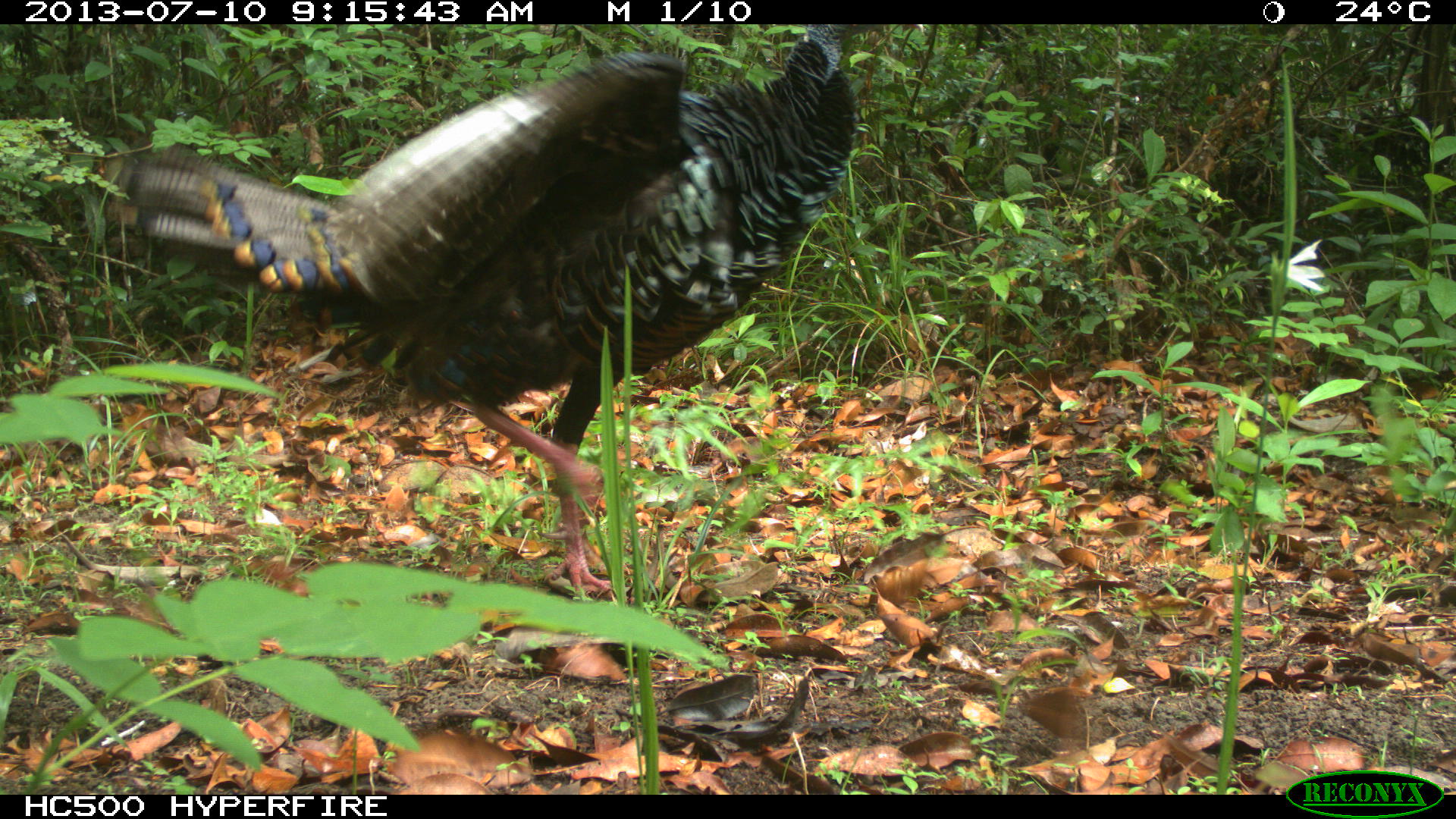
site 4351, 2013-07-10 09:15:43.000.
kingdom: Animalia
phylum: Chordata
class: Aves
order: Galliformes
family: Phasianidae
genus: Meleagris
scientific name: Meleagris ocellata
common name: ocellated turkey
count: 1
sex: male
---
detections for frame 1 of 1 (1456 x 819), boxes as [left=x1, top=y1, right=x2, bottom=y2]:
meleagris ocellata: [left=97, top=24, right=867, bottom=608]